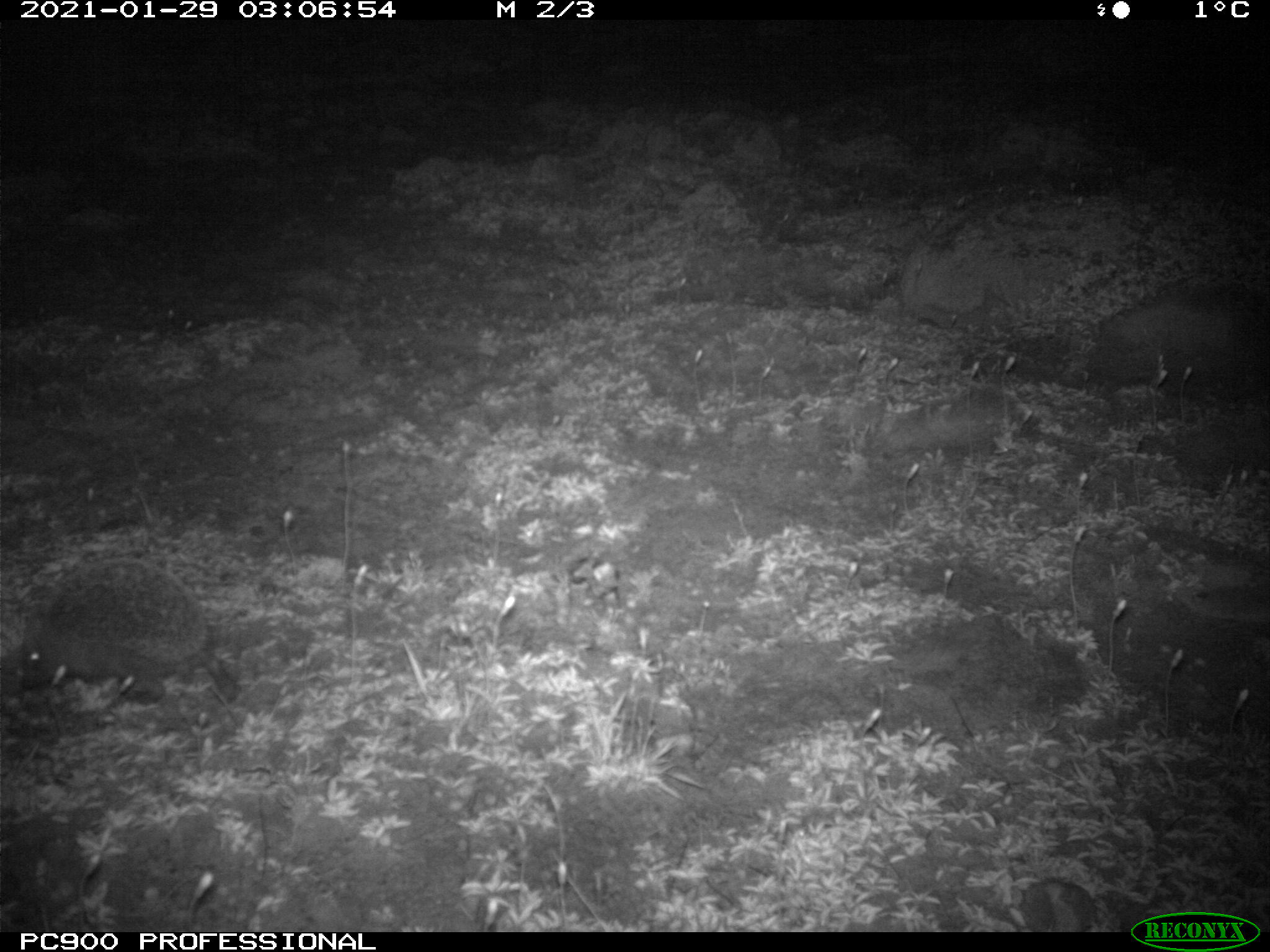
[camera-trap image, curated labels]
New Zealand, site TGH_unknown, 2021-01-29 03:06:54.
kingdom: Animalia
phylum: Chordata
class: Mammalia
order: Eulipotyphla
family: Erinaceidae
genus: Erinaceus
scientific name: Erinaceus europaeus europaeus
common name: european hedgehog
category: hedgehog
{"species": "hedgehog (european hedgehog) (Erinaceus europaeus europaeus)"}